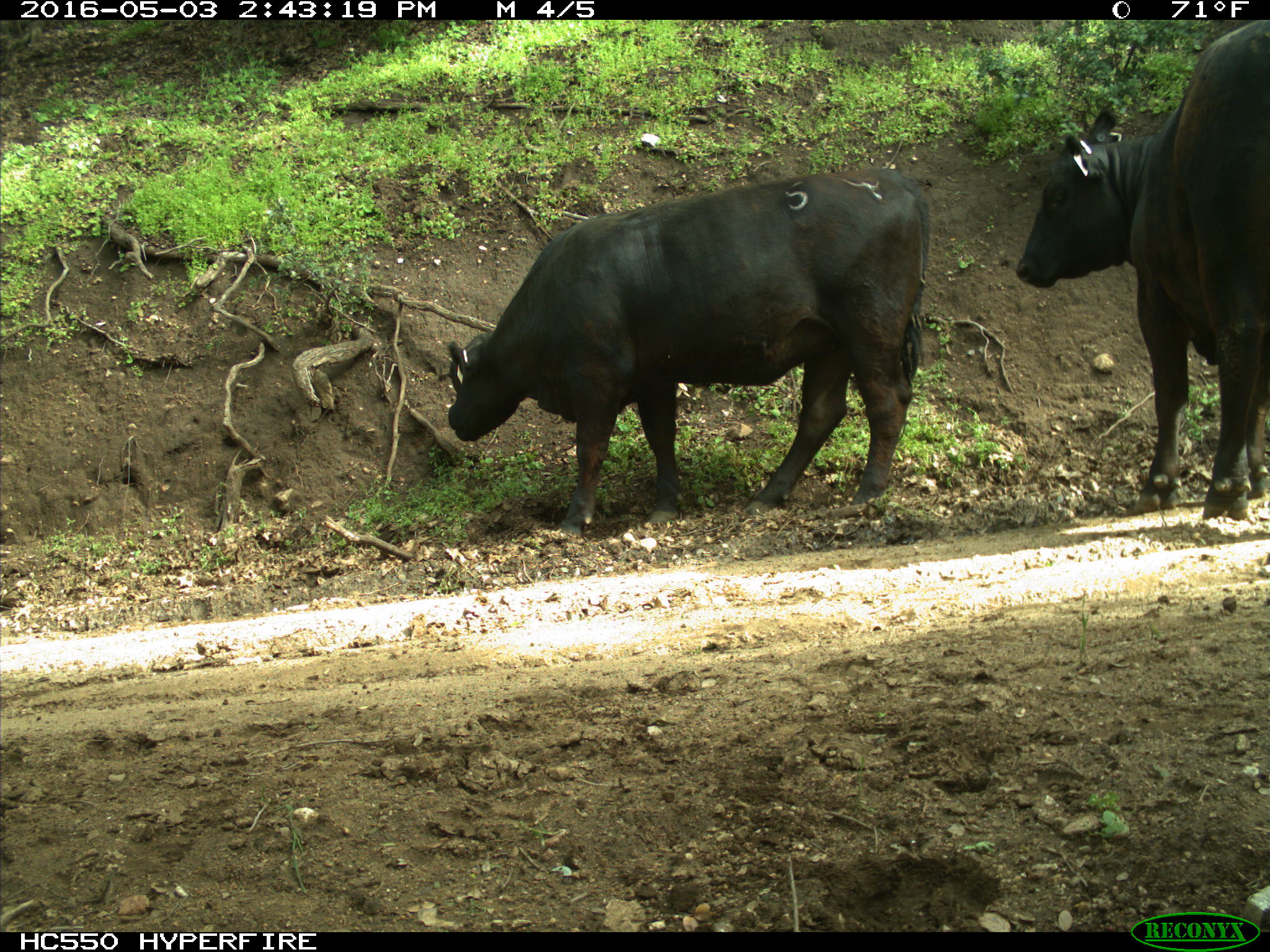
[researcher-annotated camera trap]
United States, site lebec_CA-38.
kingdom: Animalia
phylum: Chordata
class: Mammalia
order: Artiodactyla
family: Bovidae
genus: Bos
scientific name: Bos taurus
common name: domestic cow